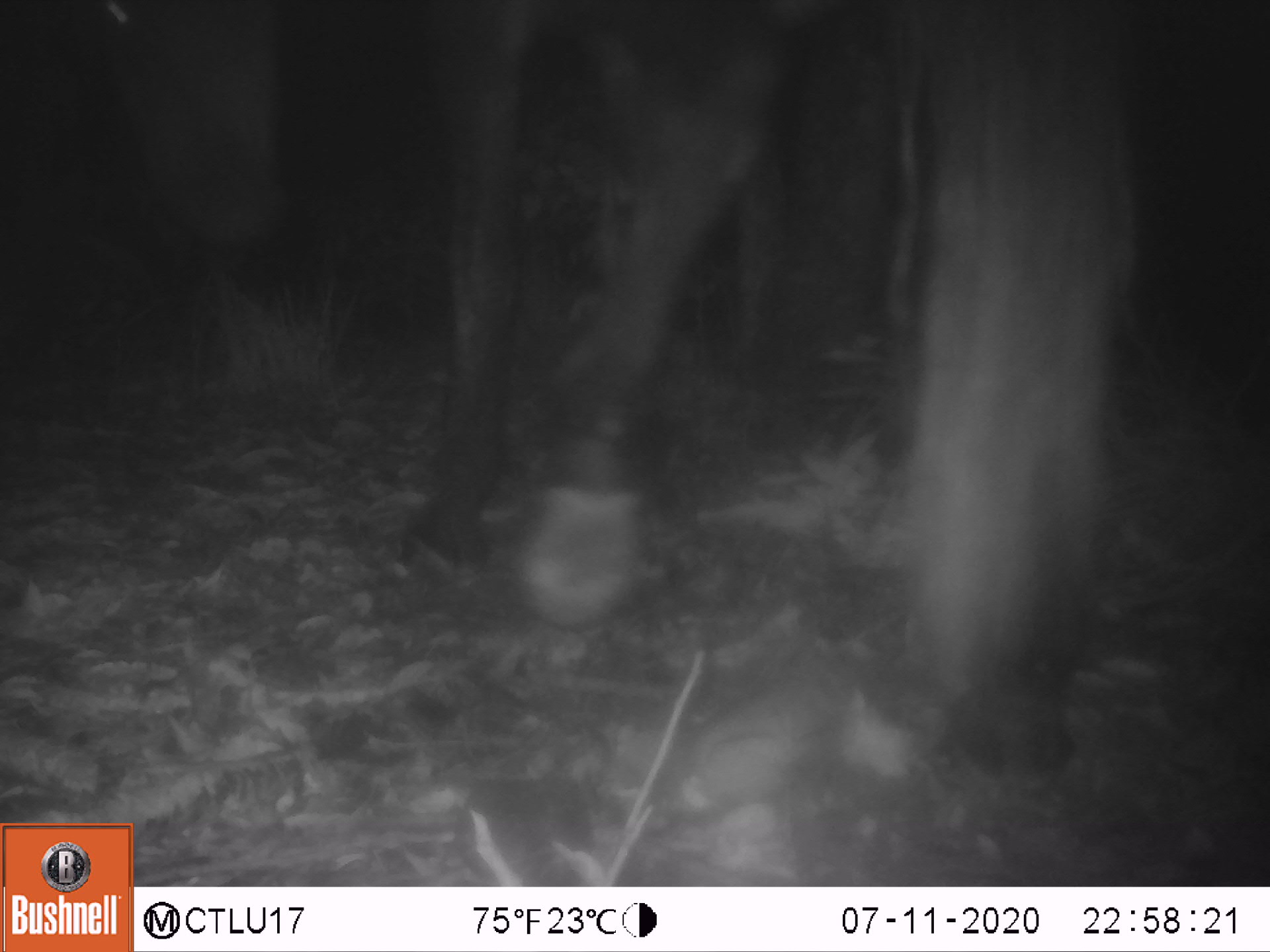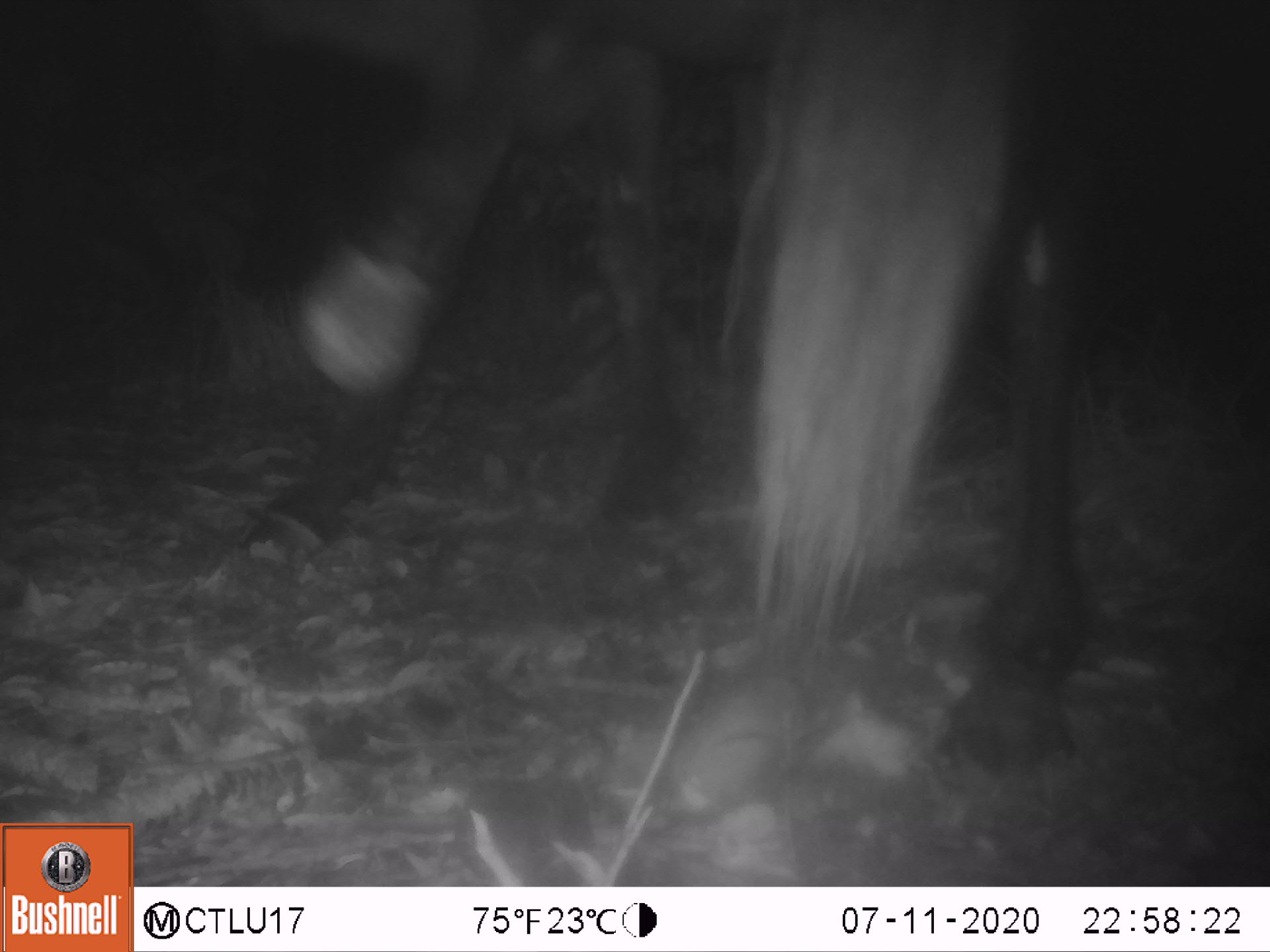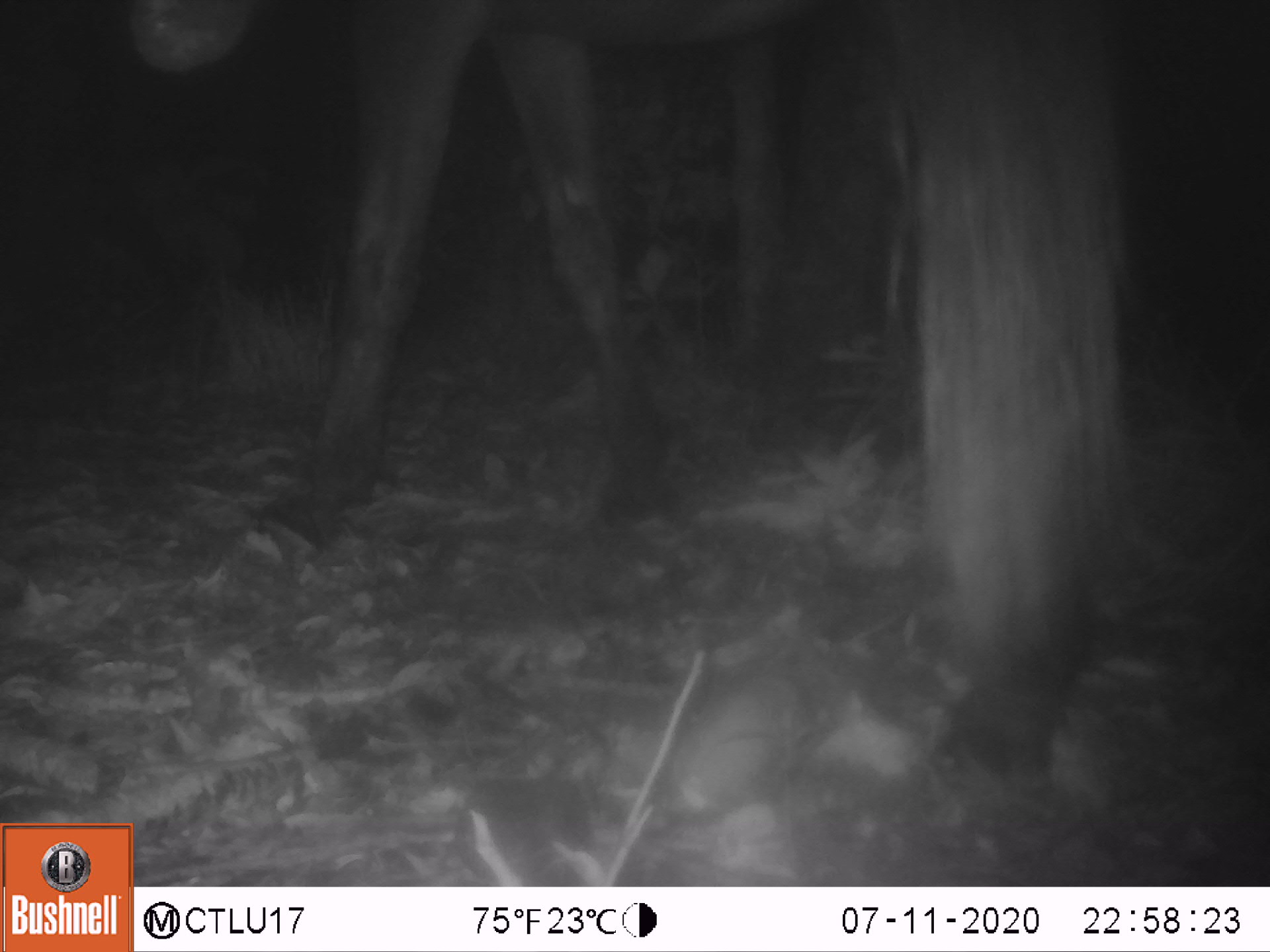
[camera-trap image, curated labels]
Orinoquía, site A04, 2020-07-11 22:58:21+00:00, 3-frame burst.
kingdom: Animalia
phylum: Chordata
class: Mammalia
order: Perissodactyla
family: Equidae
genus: Equus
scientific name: Equus caballus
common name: domestic horse